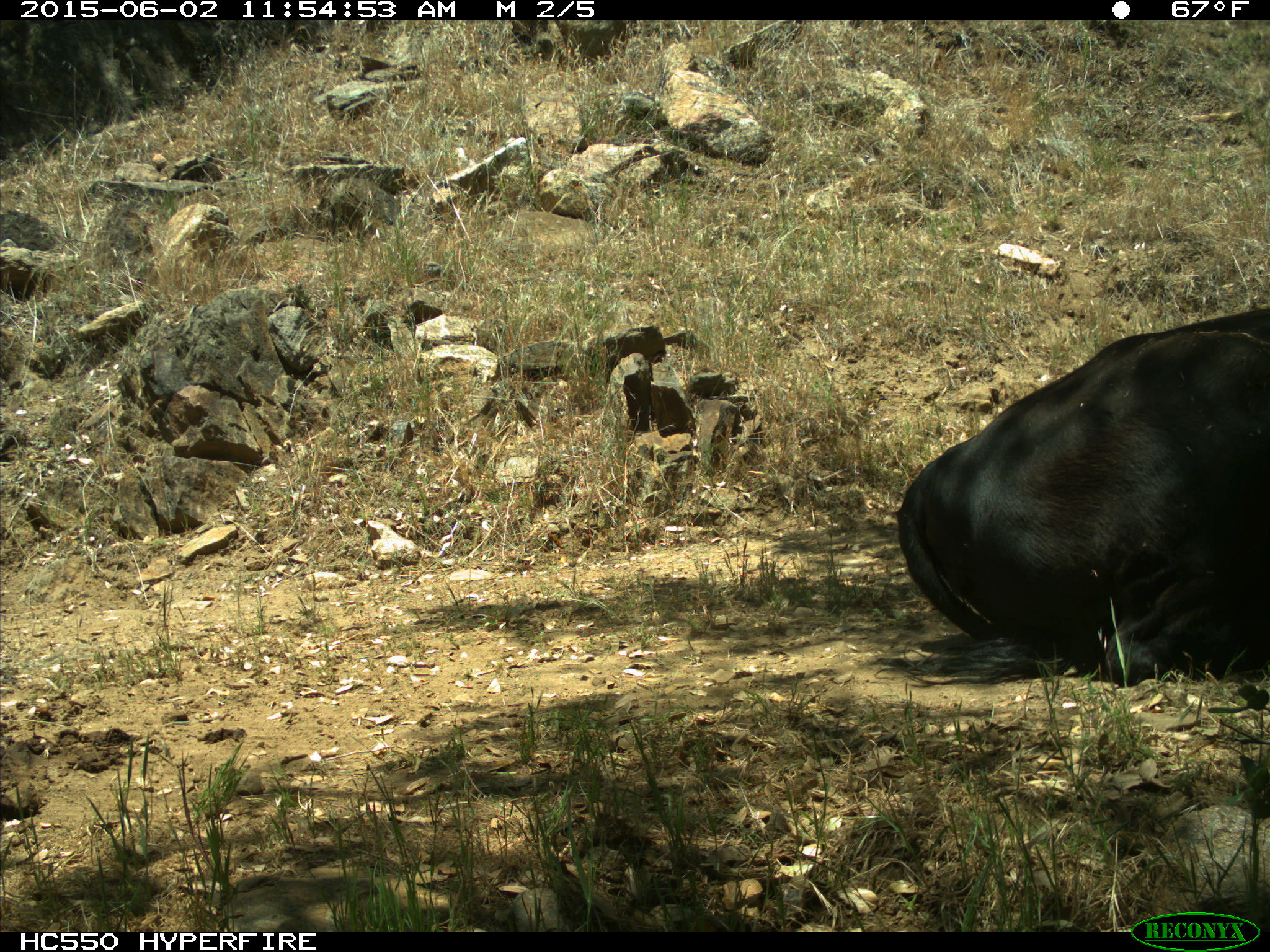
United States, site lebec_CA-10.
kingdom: Animalia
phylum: Chordata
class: Mammalia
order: Artiodactyla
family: Bovidae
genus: Bos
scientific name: Bos taurus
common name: domestic cow